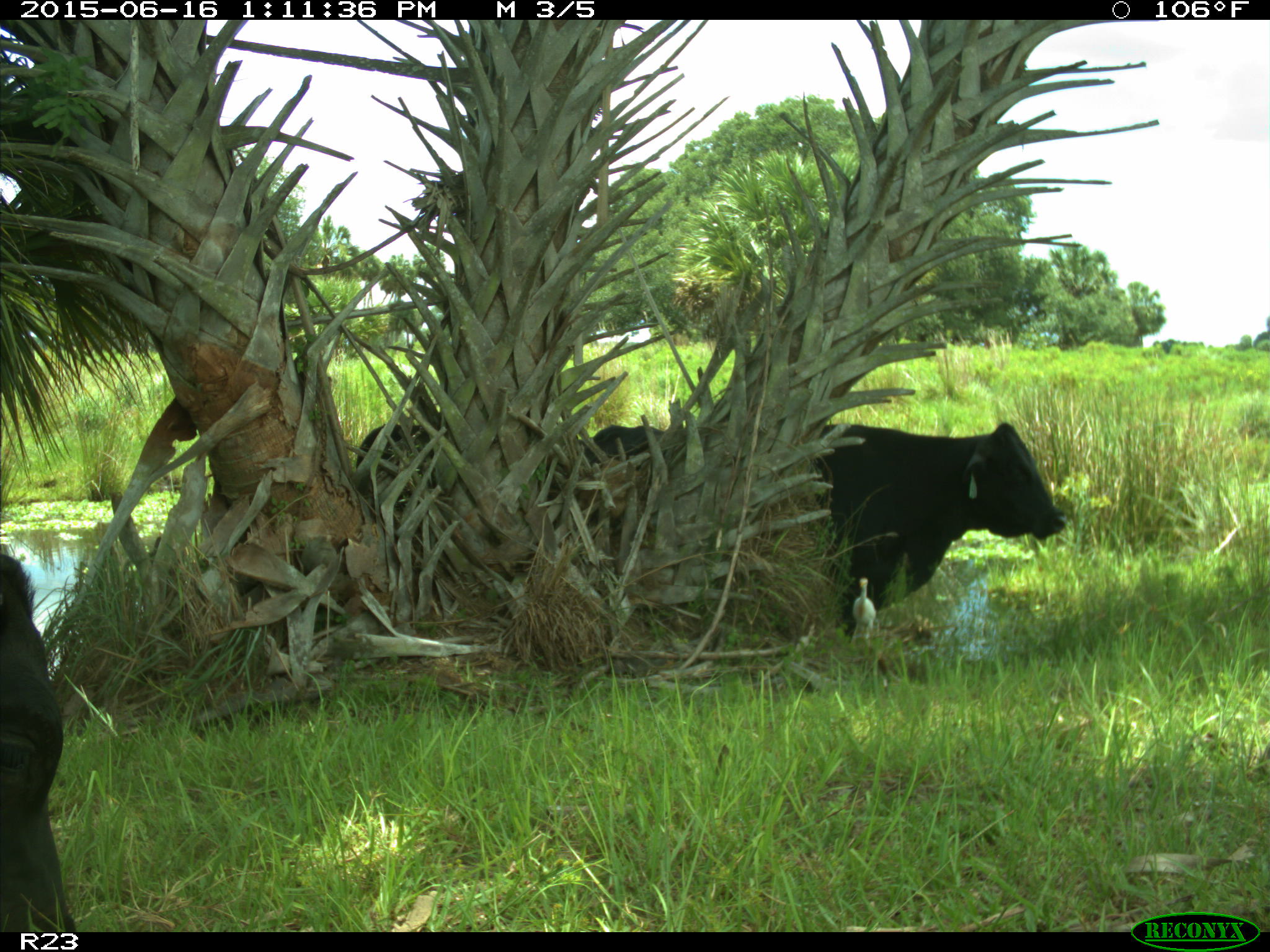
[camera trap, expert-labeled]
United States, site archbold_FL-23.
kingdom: Animalia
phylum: Chordata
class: Mammalia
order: Artiodactyla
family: Bovidae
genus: Bos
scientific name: Bos taurus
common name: domestic cow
Bos taurus (domestic cow).